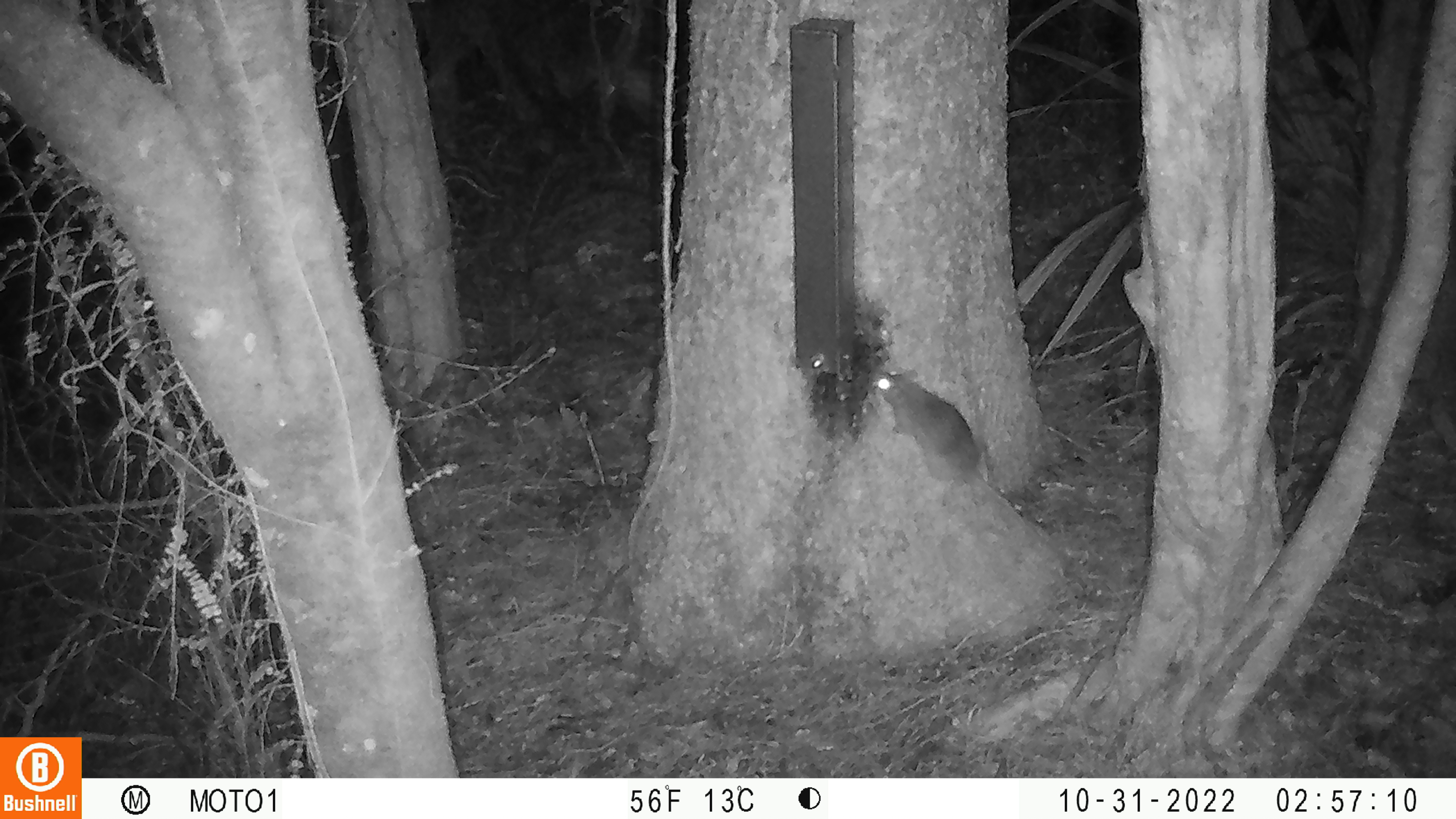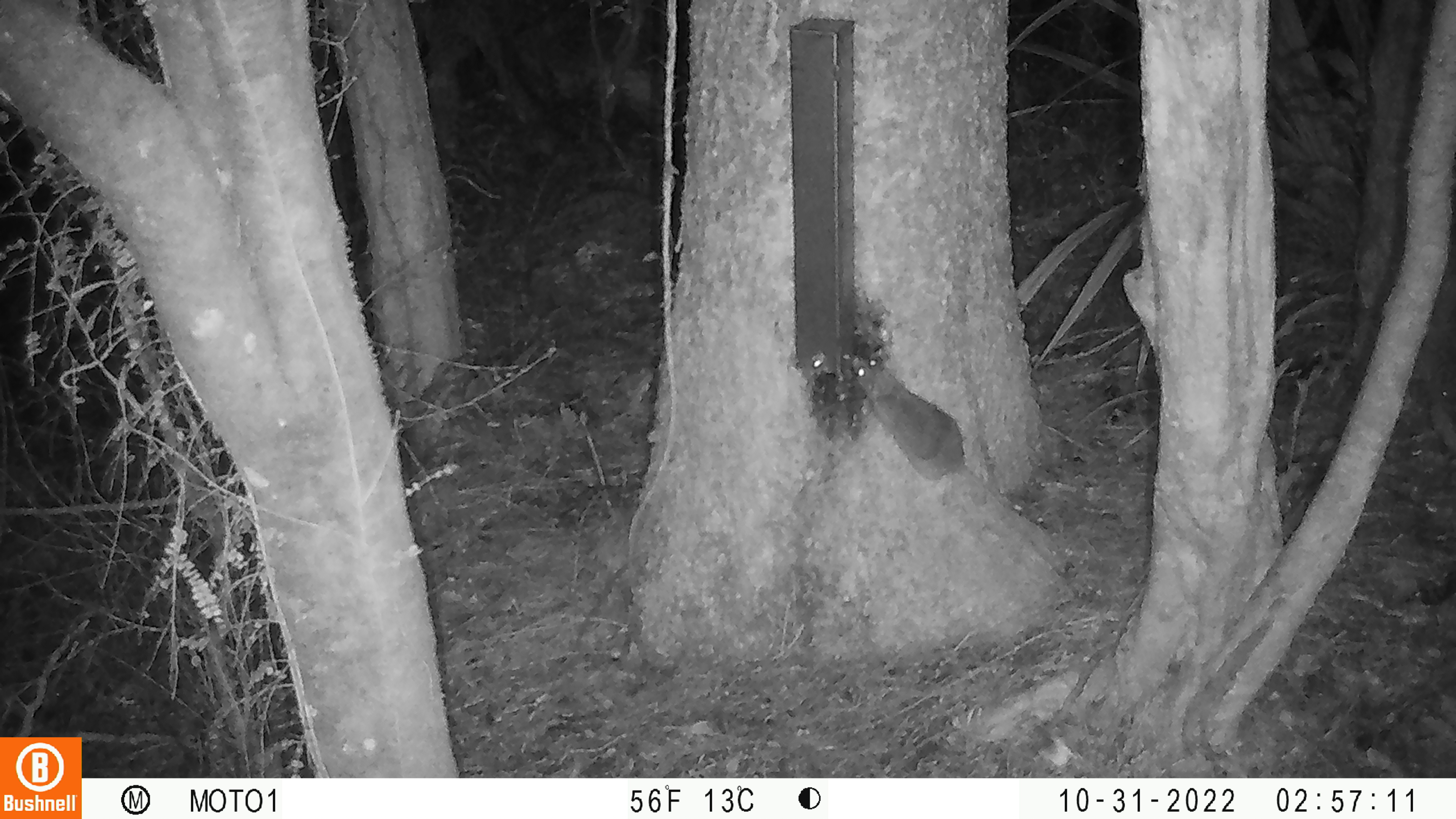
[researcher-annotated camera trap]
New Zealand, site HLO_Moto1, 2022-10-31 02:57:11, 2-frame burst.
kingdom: Animalia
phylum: Chordata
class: Mammalia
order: Rodentia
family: Muridae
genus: Rattus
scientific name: Rattus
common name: rat